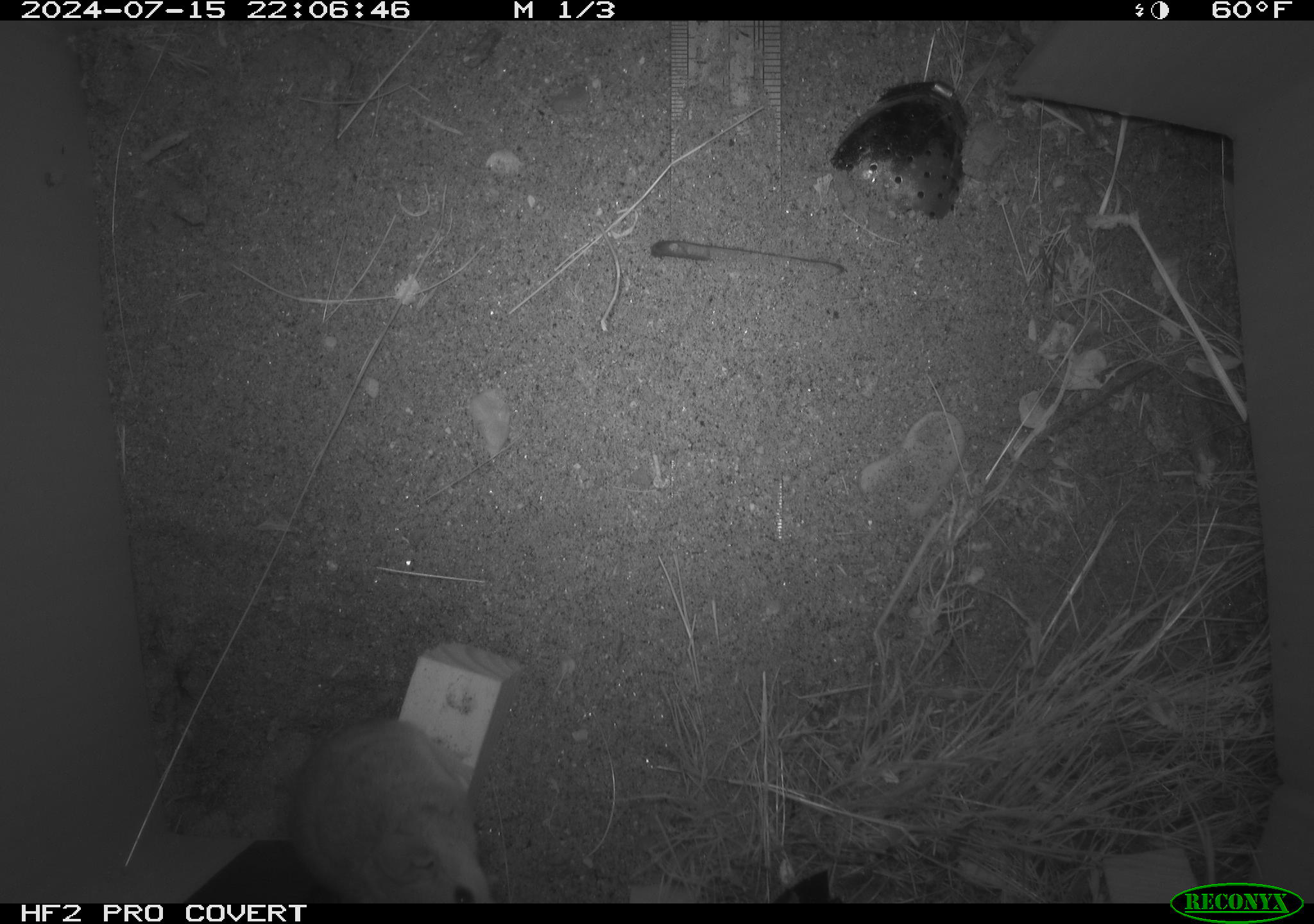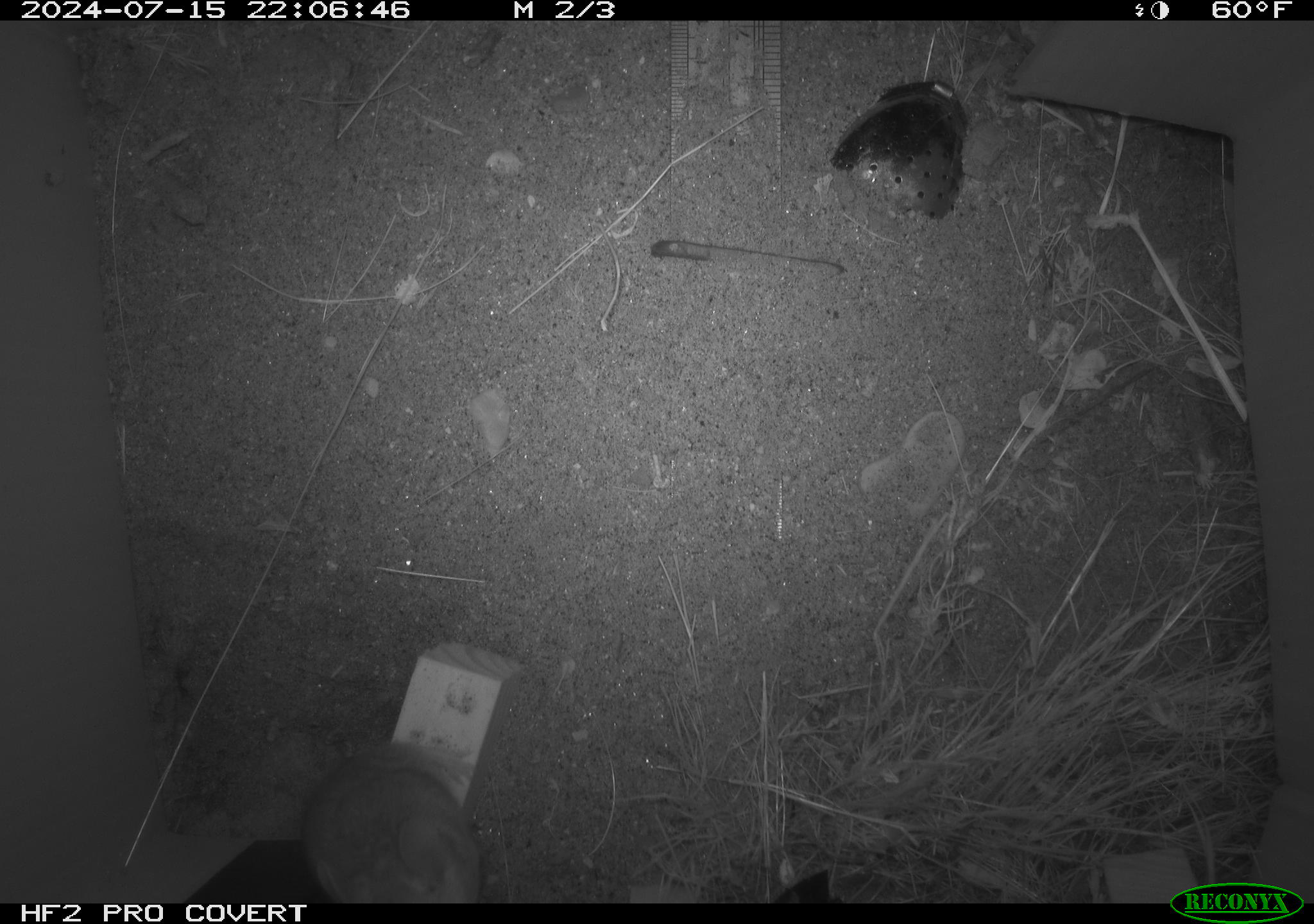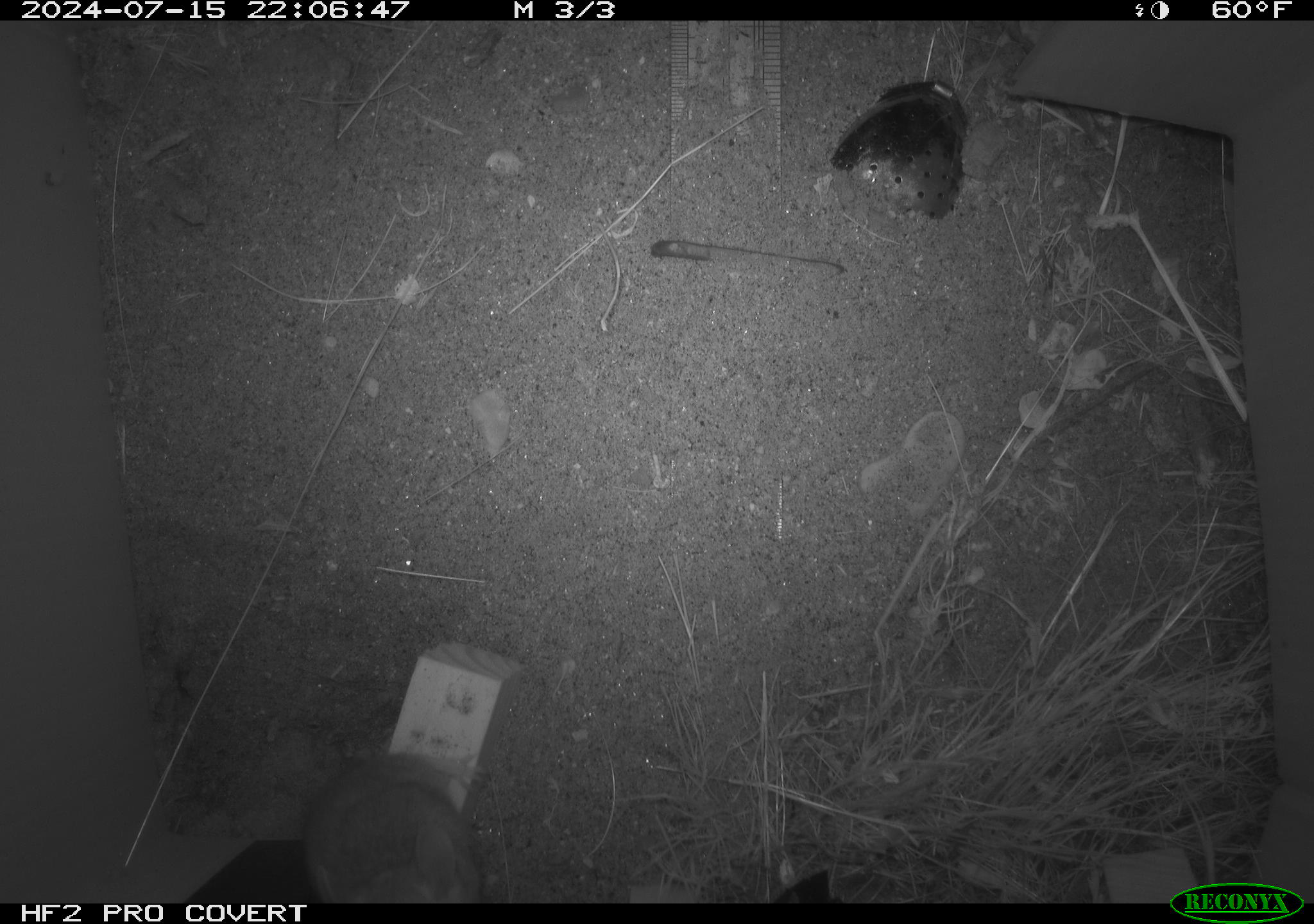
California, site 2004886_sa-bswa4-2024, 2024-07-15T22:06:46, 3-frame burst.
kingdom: Animalia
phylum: Chordata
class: Mammalia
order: Rodentia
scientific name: Rodentia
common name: rodent